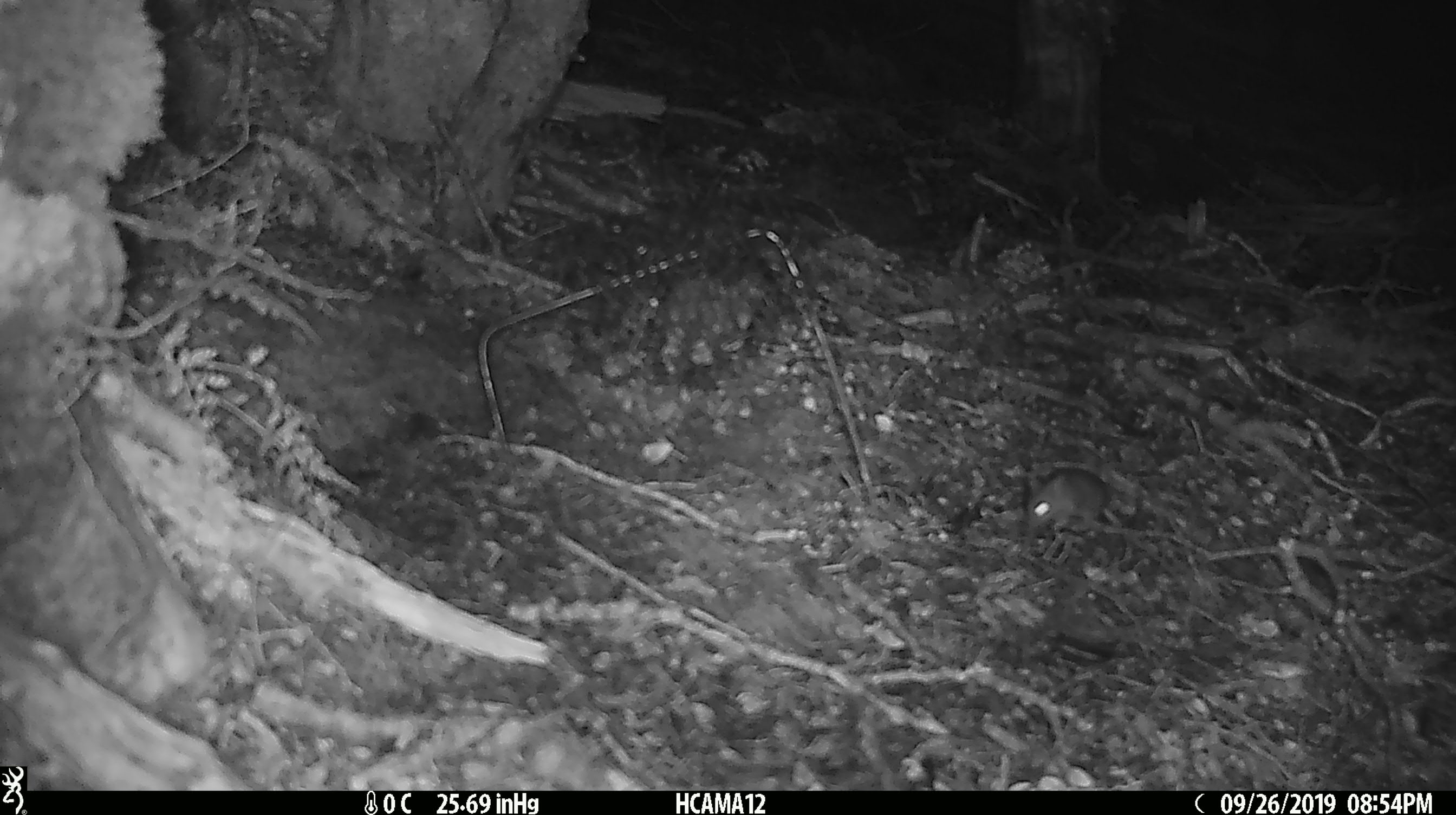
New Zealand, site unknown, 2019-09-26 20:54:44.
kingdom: Animalia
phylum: Chordata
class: Mammalia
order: Rodentia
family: Muridae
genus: Mus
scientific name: Mus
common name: mouse